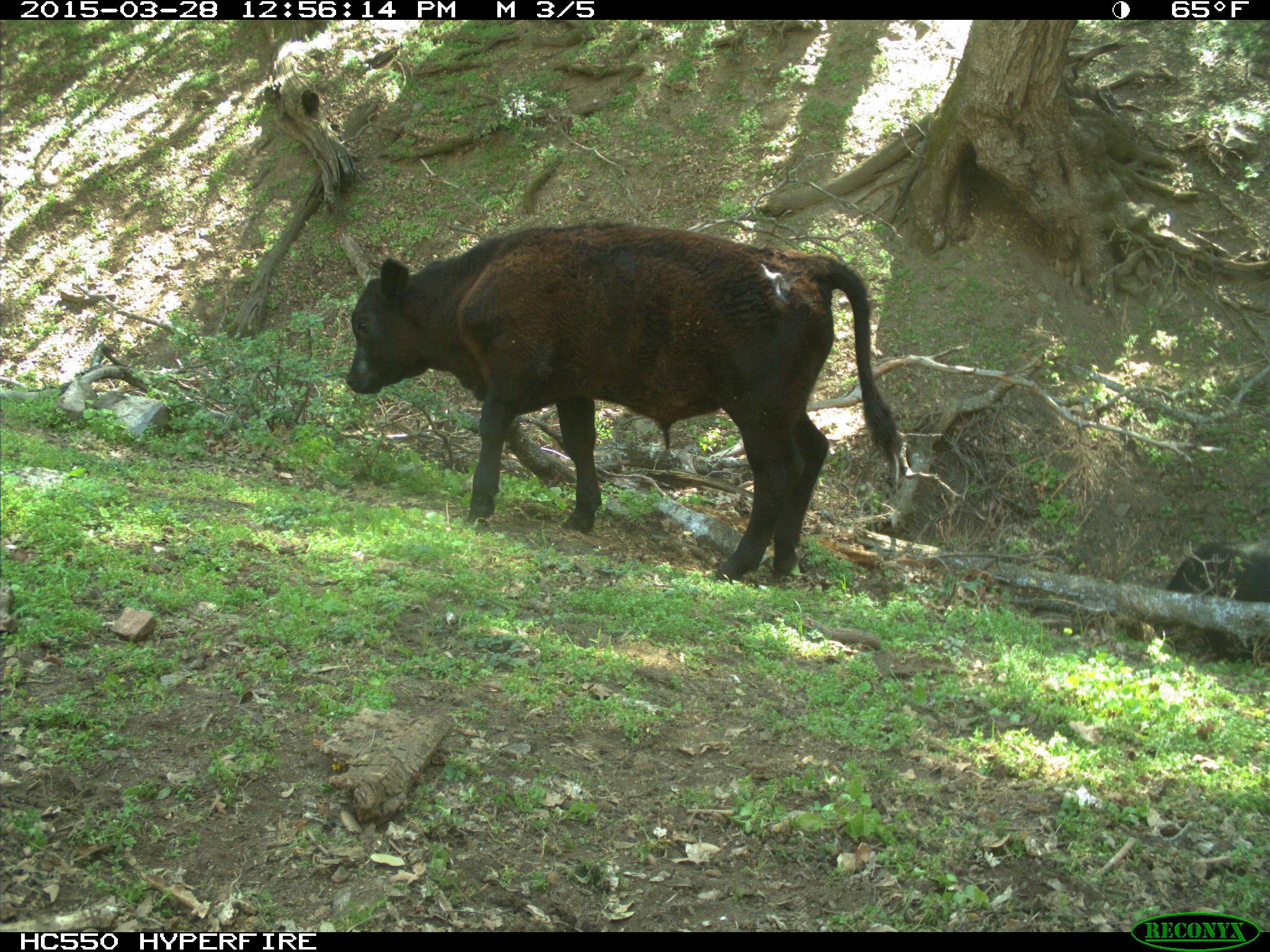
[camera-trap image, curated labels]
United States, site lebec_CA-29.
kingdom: Animalia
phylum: Chordata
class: Mammalia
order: Artiodactyla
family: Bovidae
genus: Bos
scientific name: Bos taurus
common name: domestic cow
Bos taurus (domestic cow).